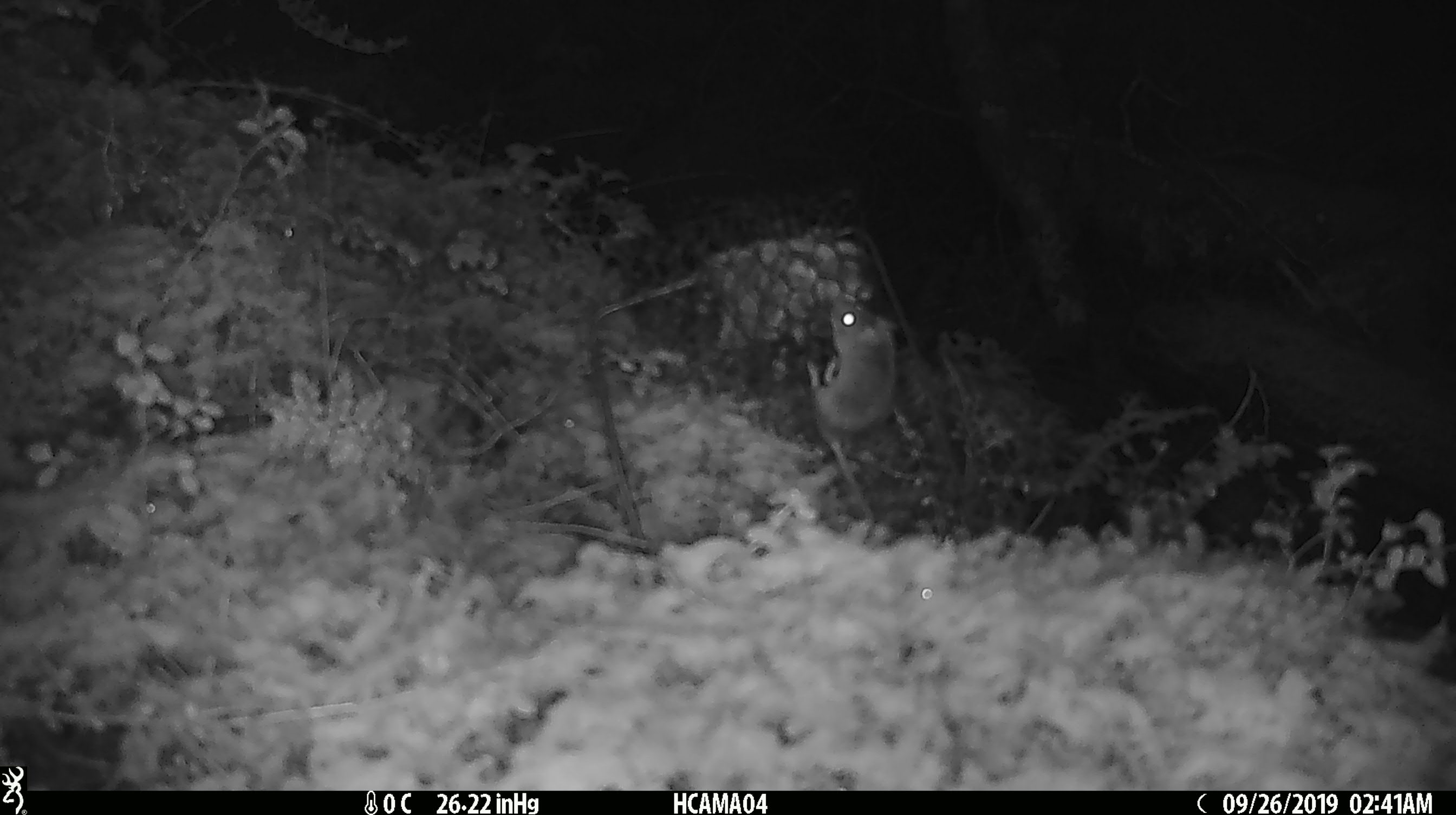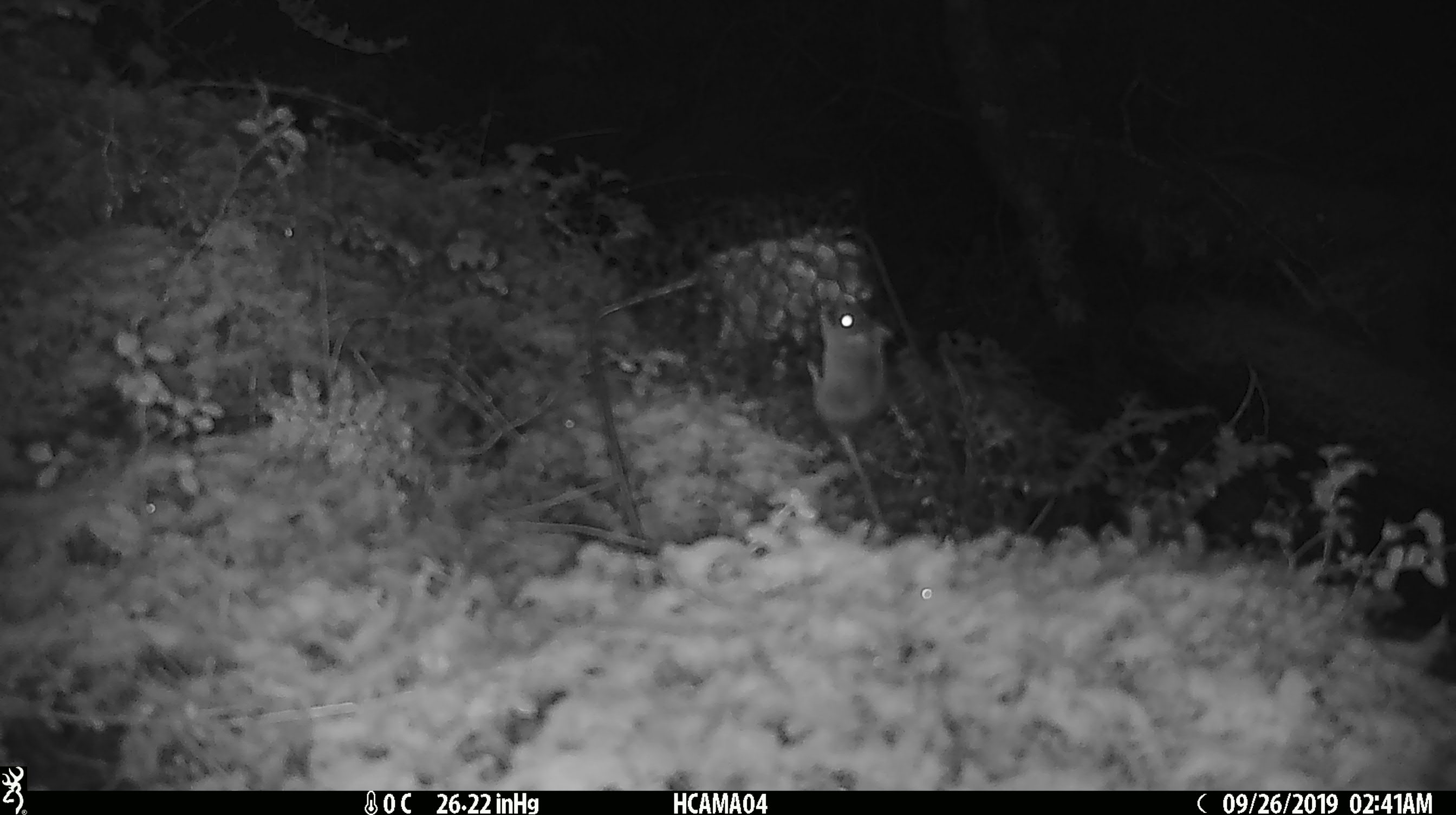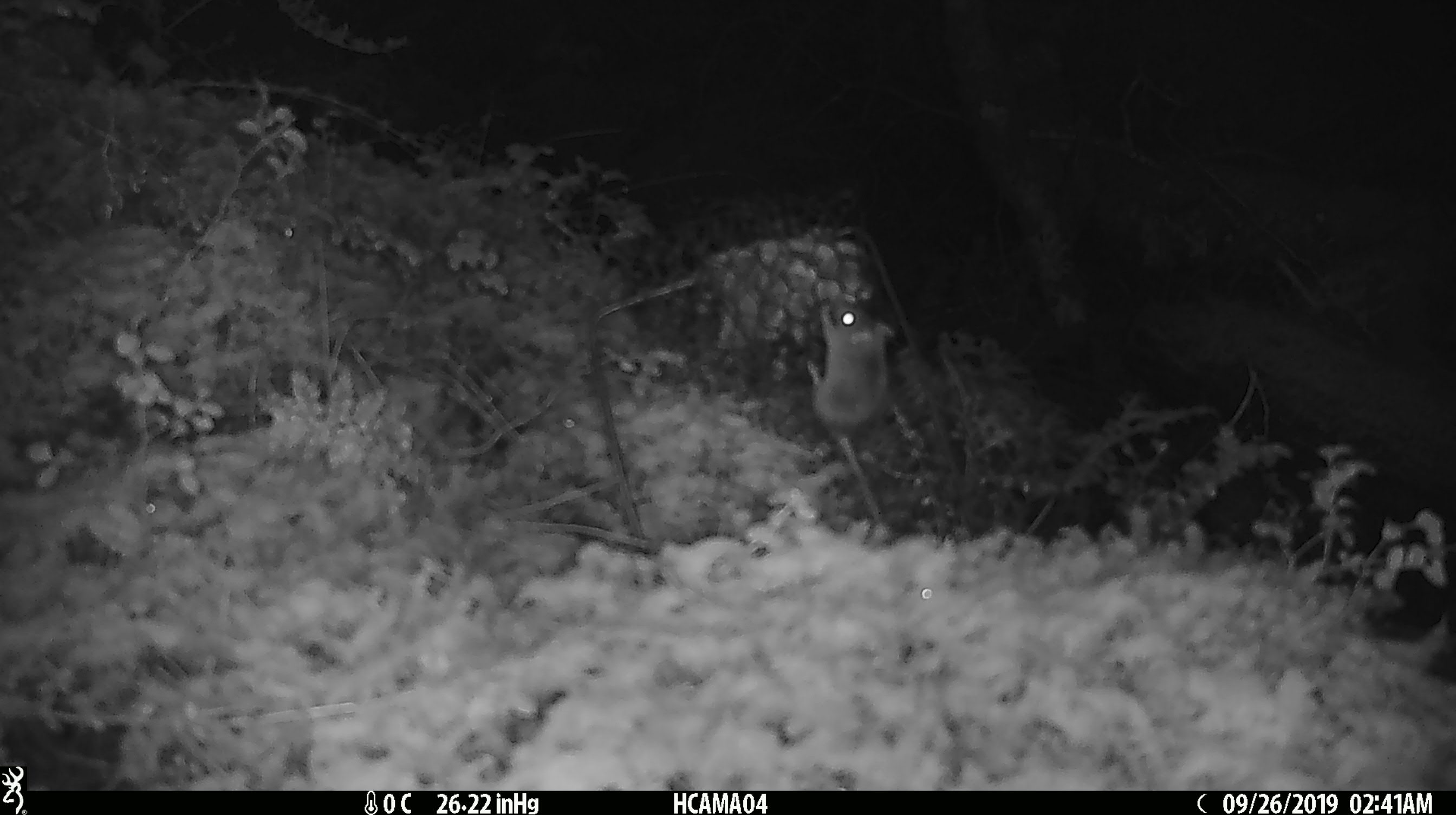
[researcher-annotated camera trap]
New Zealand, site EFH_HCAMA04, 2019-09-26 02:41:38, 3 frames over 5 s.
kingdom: Animalia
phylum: Chordata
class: Mammalia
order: Rodentia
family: Muridae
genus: Mus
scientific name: Mus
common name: mouse